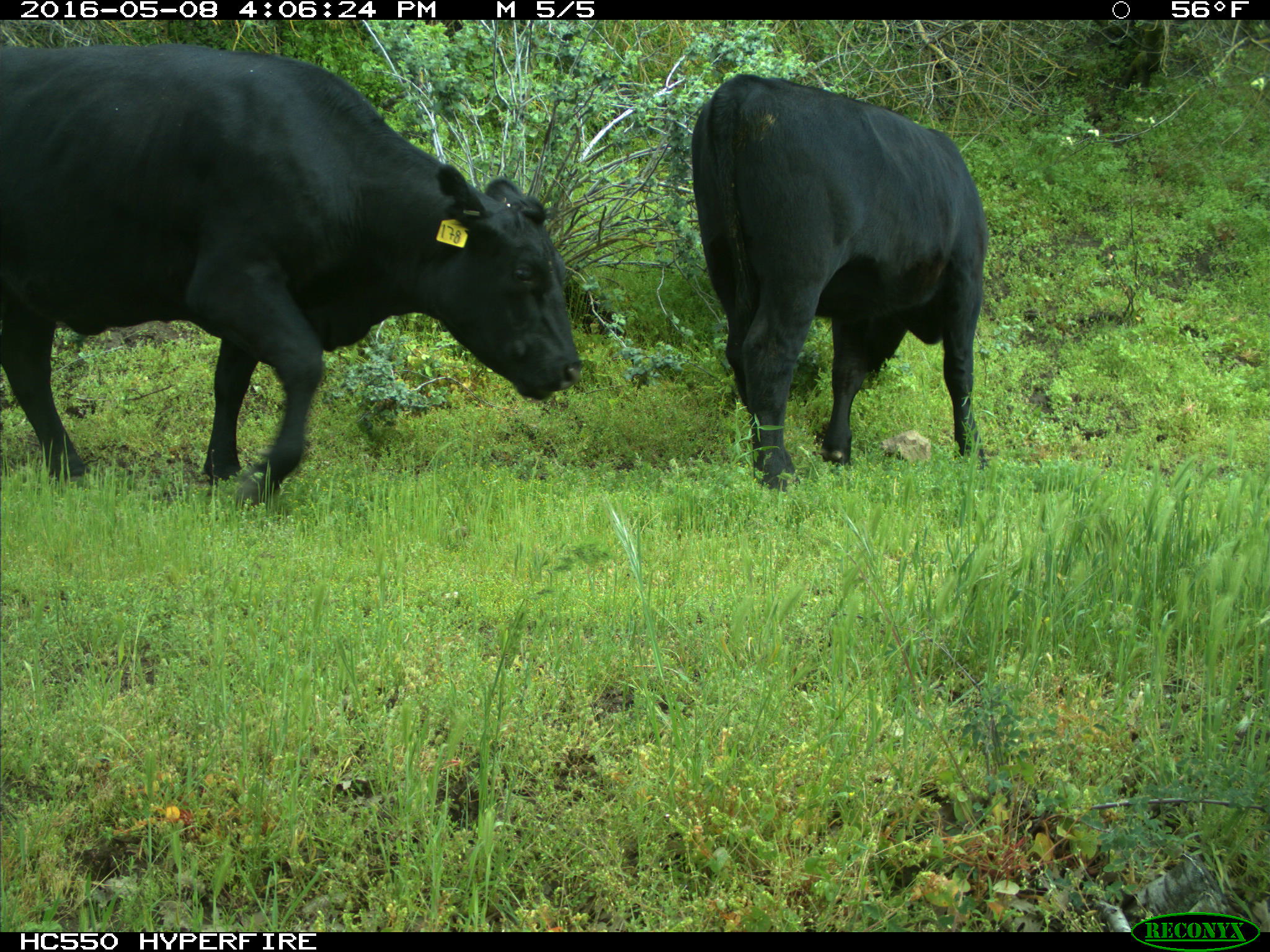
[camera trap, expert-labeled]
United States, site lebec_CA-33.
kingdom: Animalia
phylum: Chordata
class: Mammalia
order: Artiodactyla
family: Bovidae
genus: Bos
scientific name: Bos taurus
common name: domestic cow